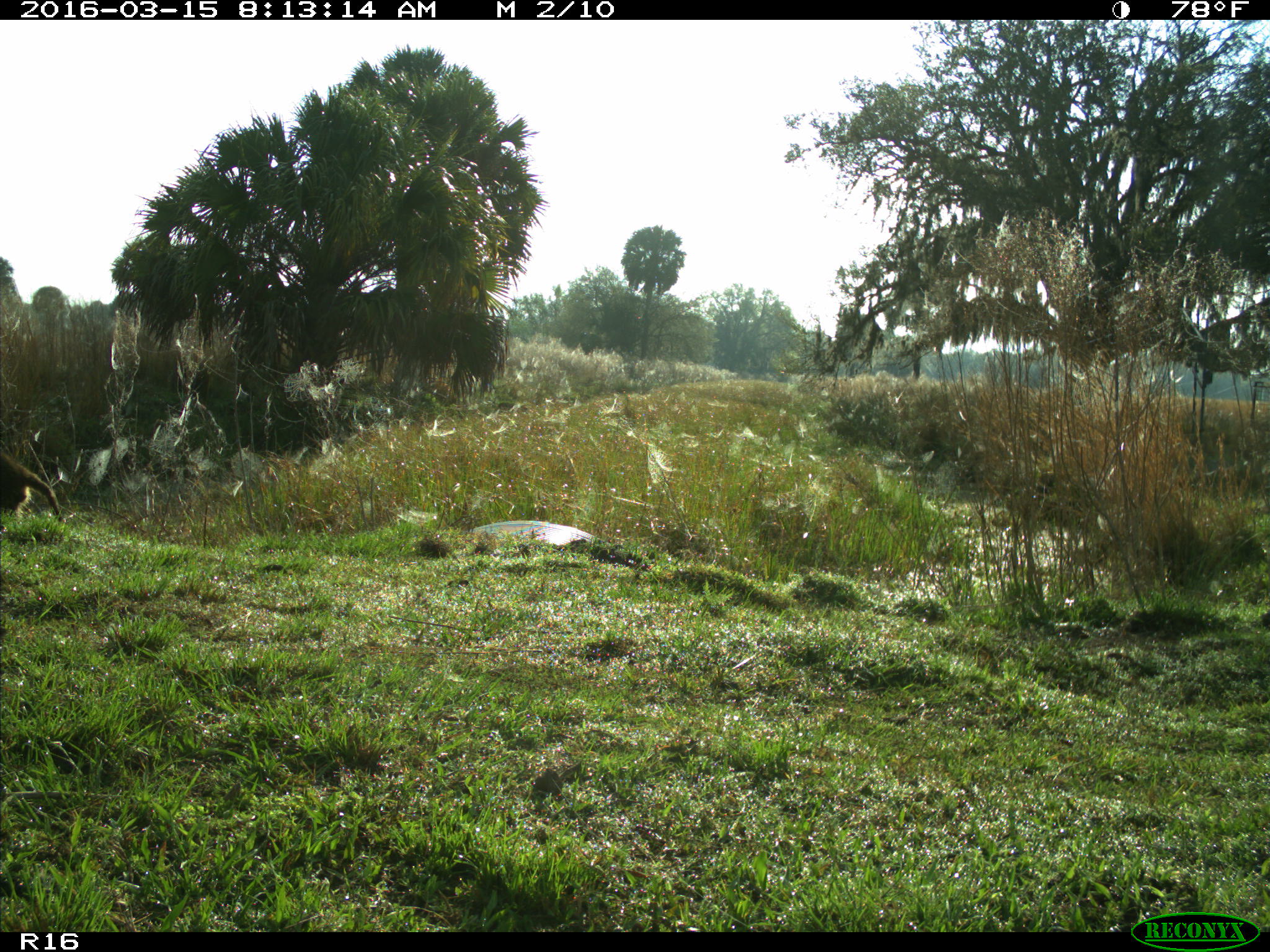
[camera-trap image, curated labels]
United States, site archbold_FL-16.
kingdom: Animalia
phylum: Chordata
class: Mammalia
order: Carnivora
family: Procyonidae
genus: Procyon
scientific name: Procyon lotor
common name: common raccoon